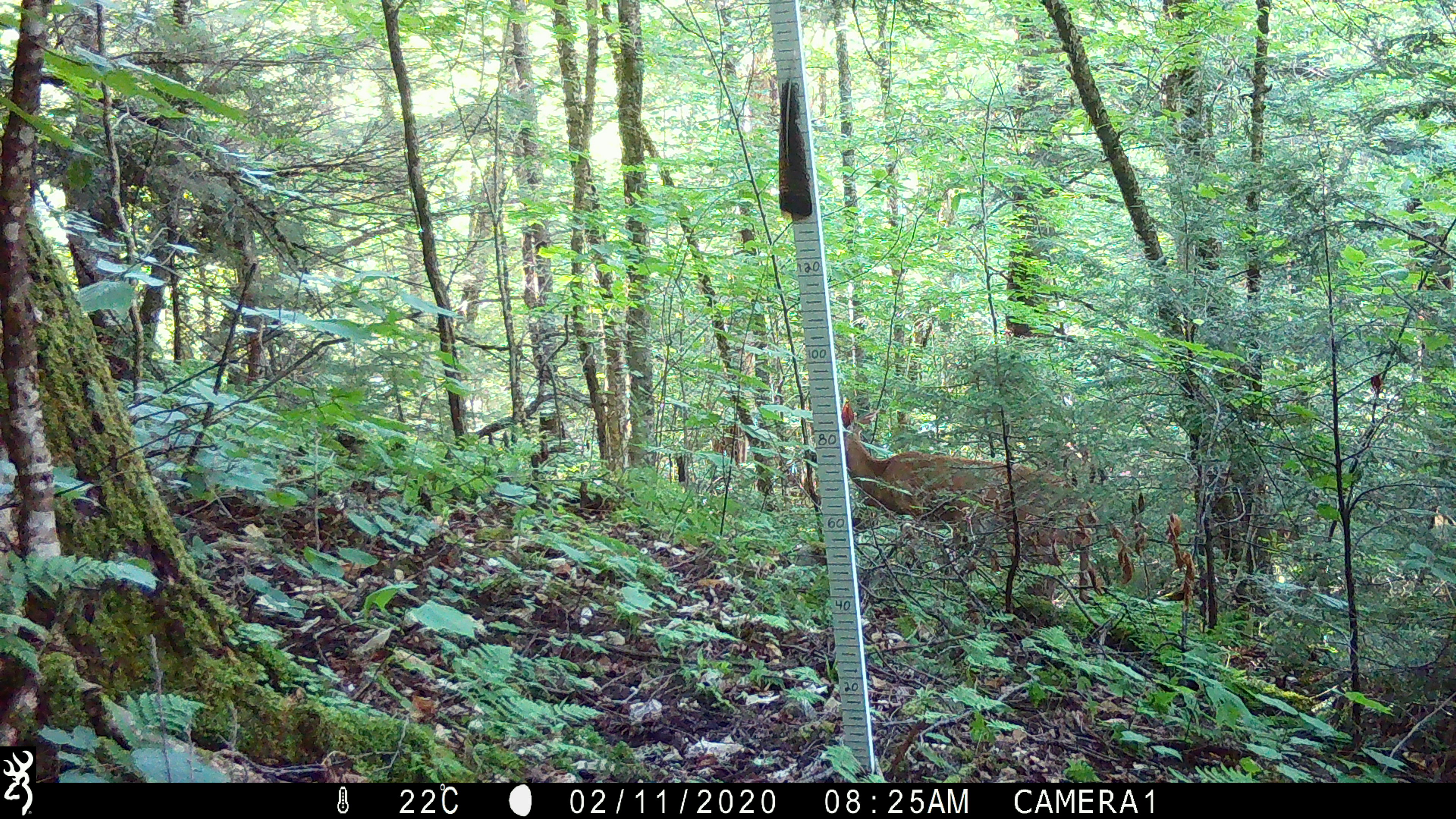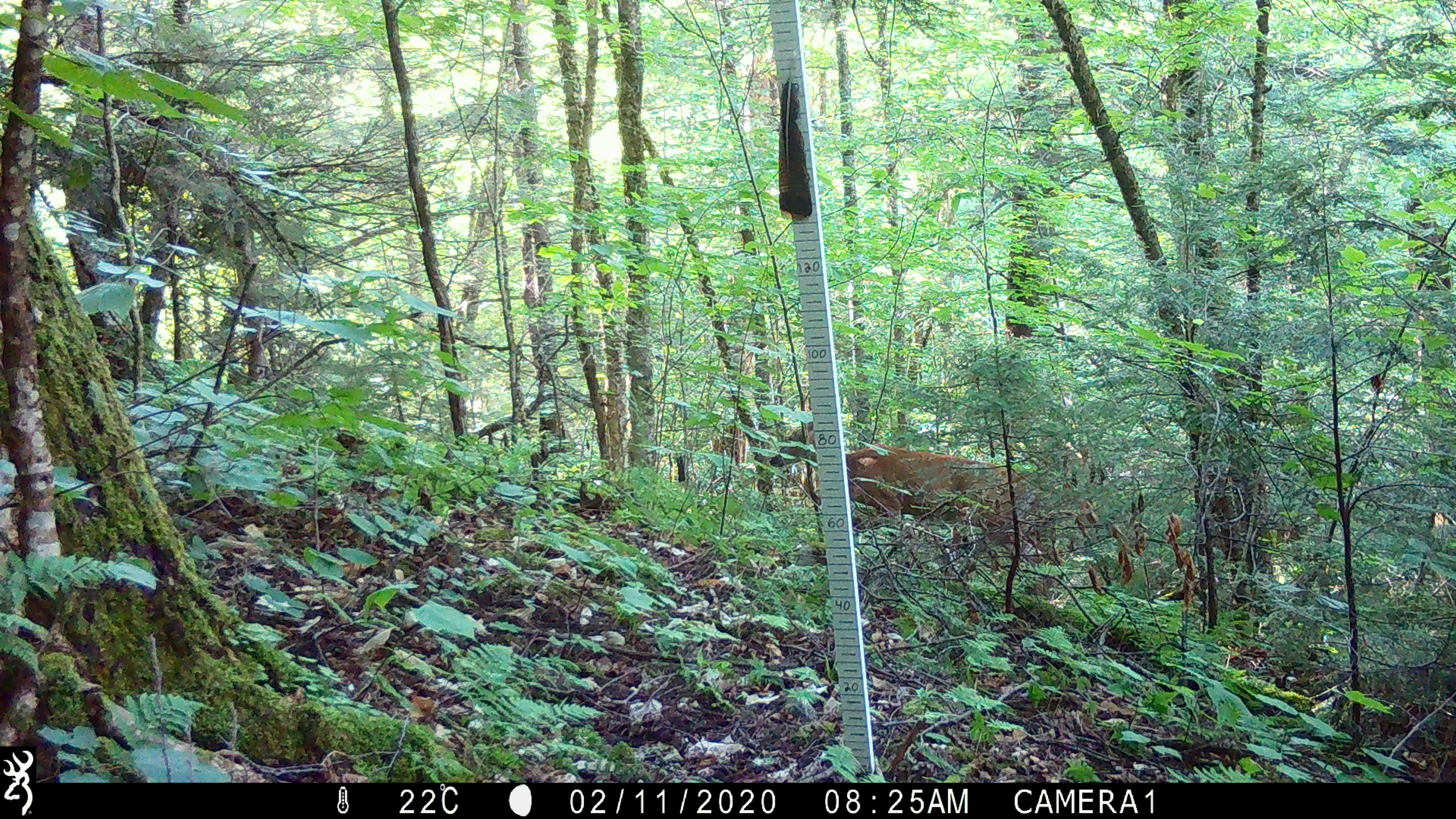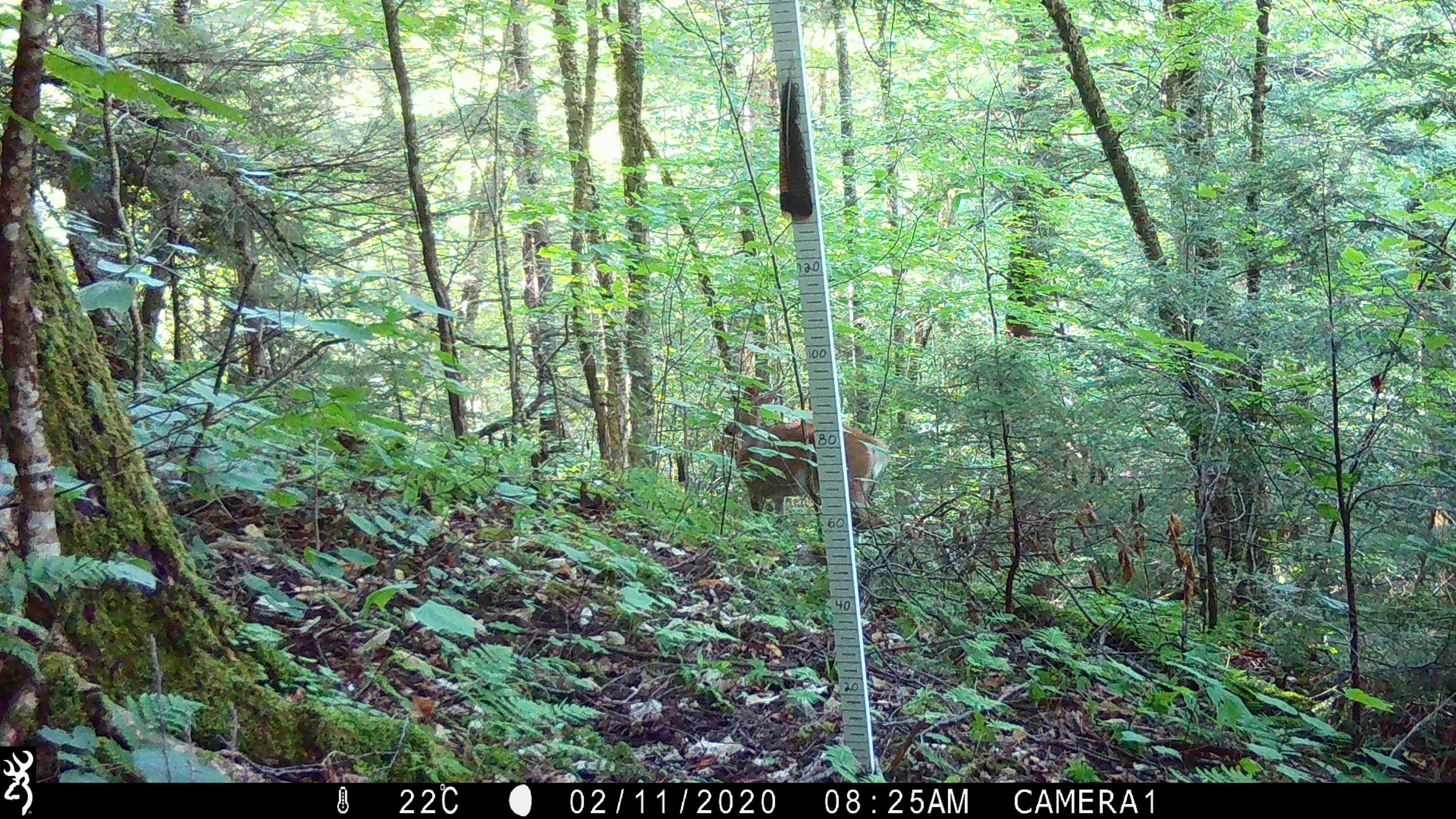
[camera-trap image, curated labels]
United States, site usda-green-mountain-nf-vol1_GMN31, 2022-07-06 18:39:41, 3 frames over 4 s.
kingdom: Animalia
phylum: Chordata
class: Mammalia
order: Artiodactyla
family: Cervidae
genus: Odocoileus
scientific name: Odocoileus virginianus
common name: white-tailed deer